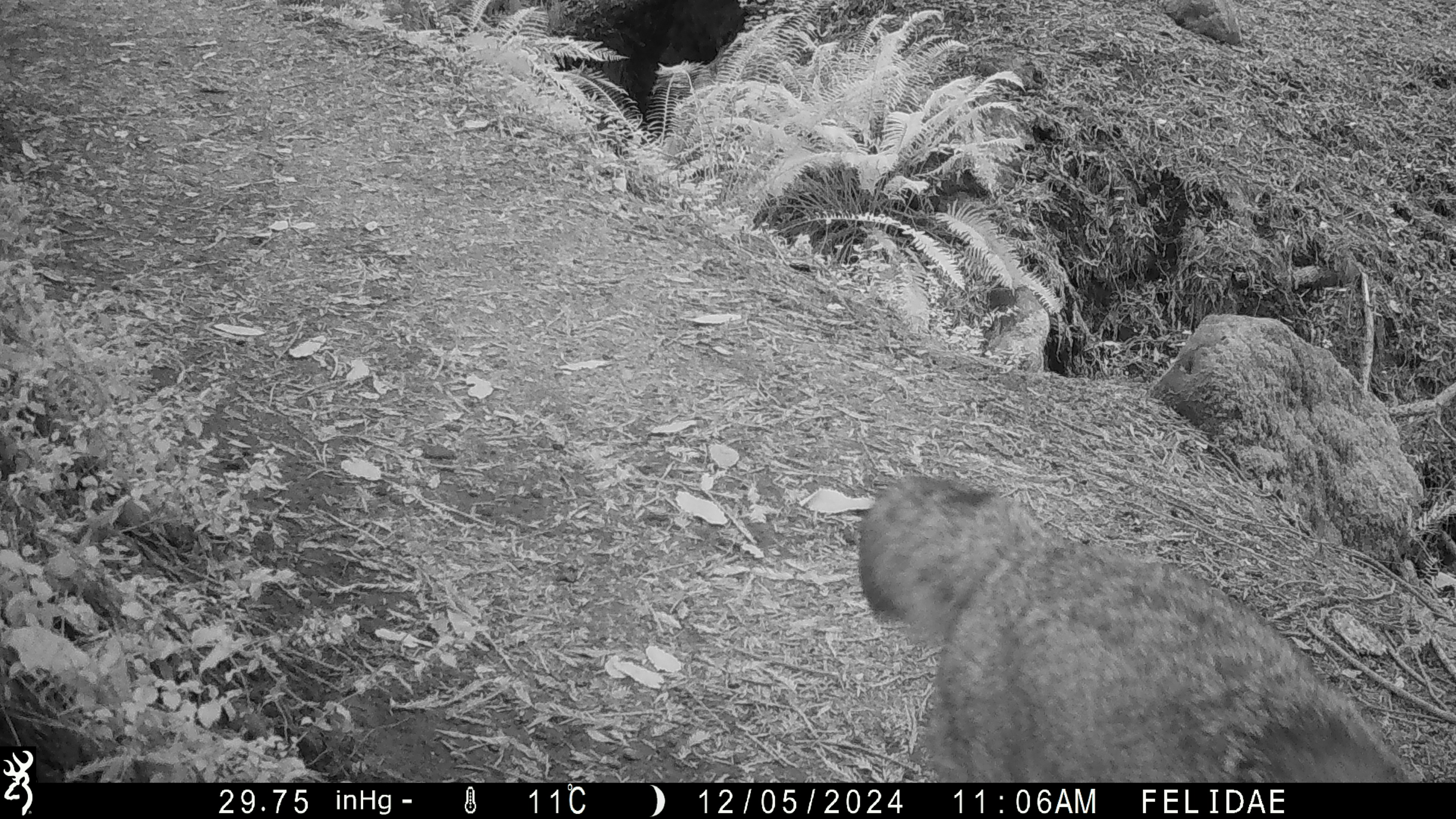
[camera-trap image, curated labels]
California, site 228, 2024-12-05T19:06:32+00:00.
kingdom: Animalia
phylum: Chordata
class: Mammalia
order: Carnivora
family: Canidae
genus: Canis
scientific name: Canis latrans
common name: coyote